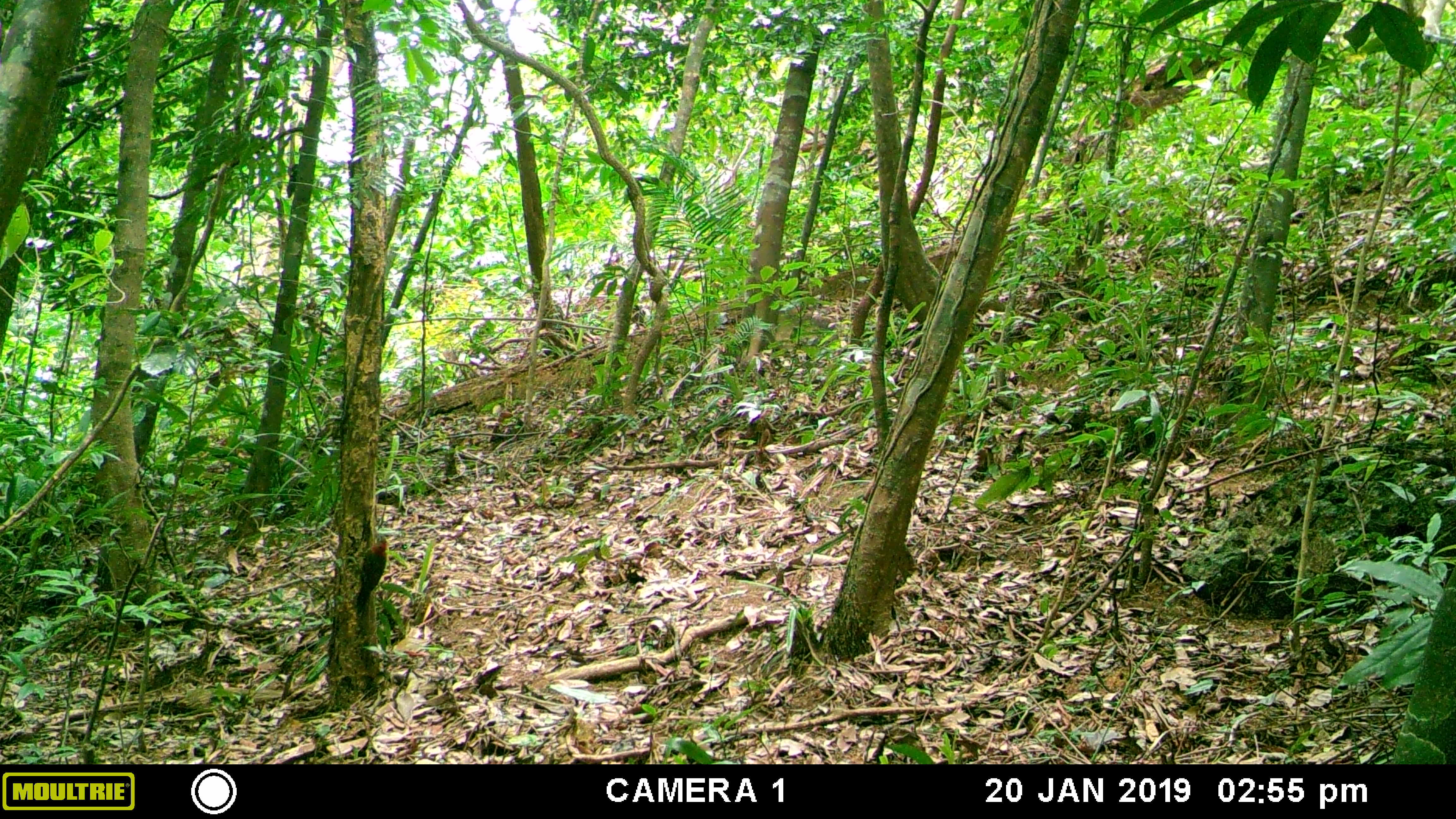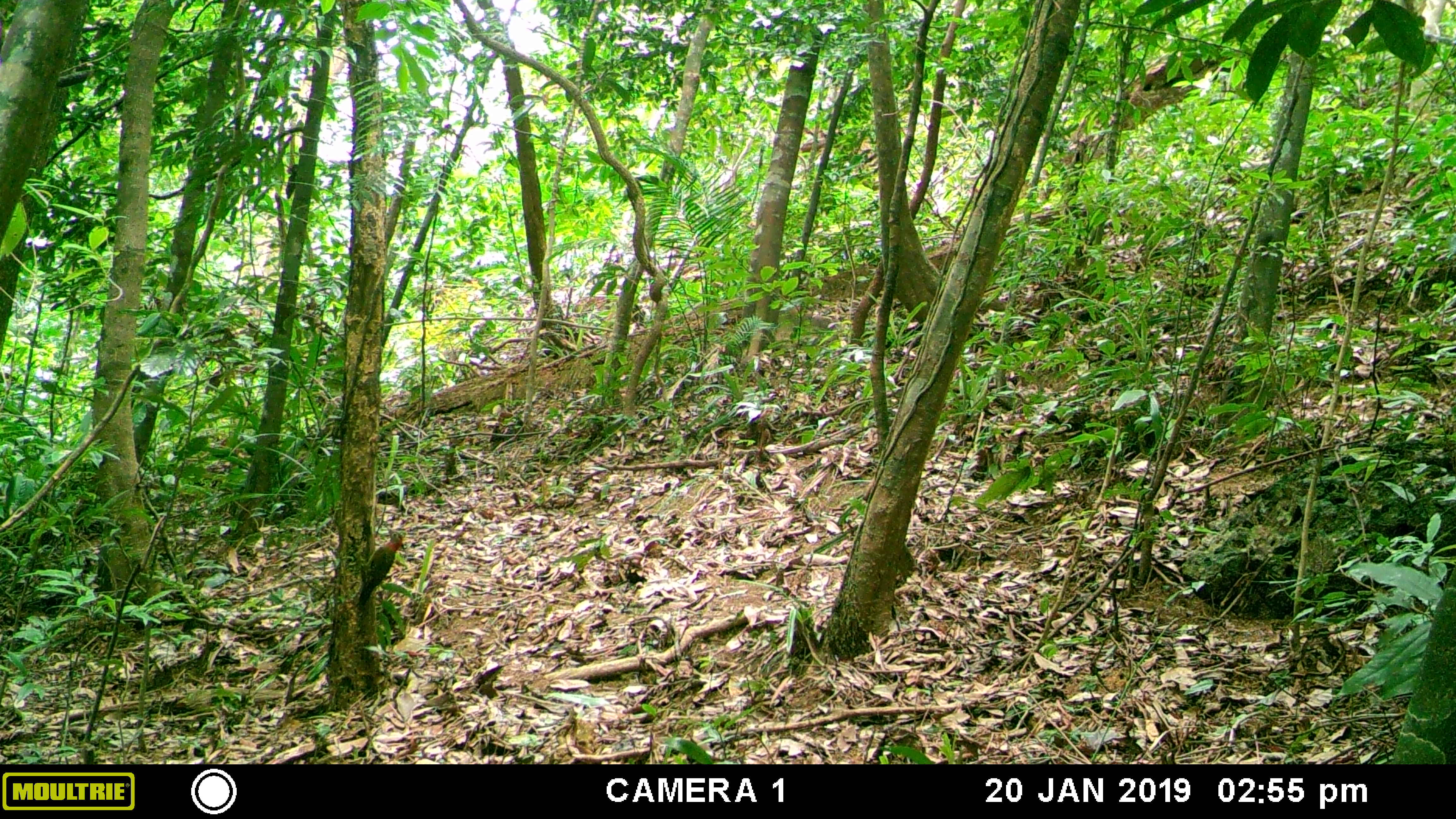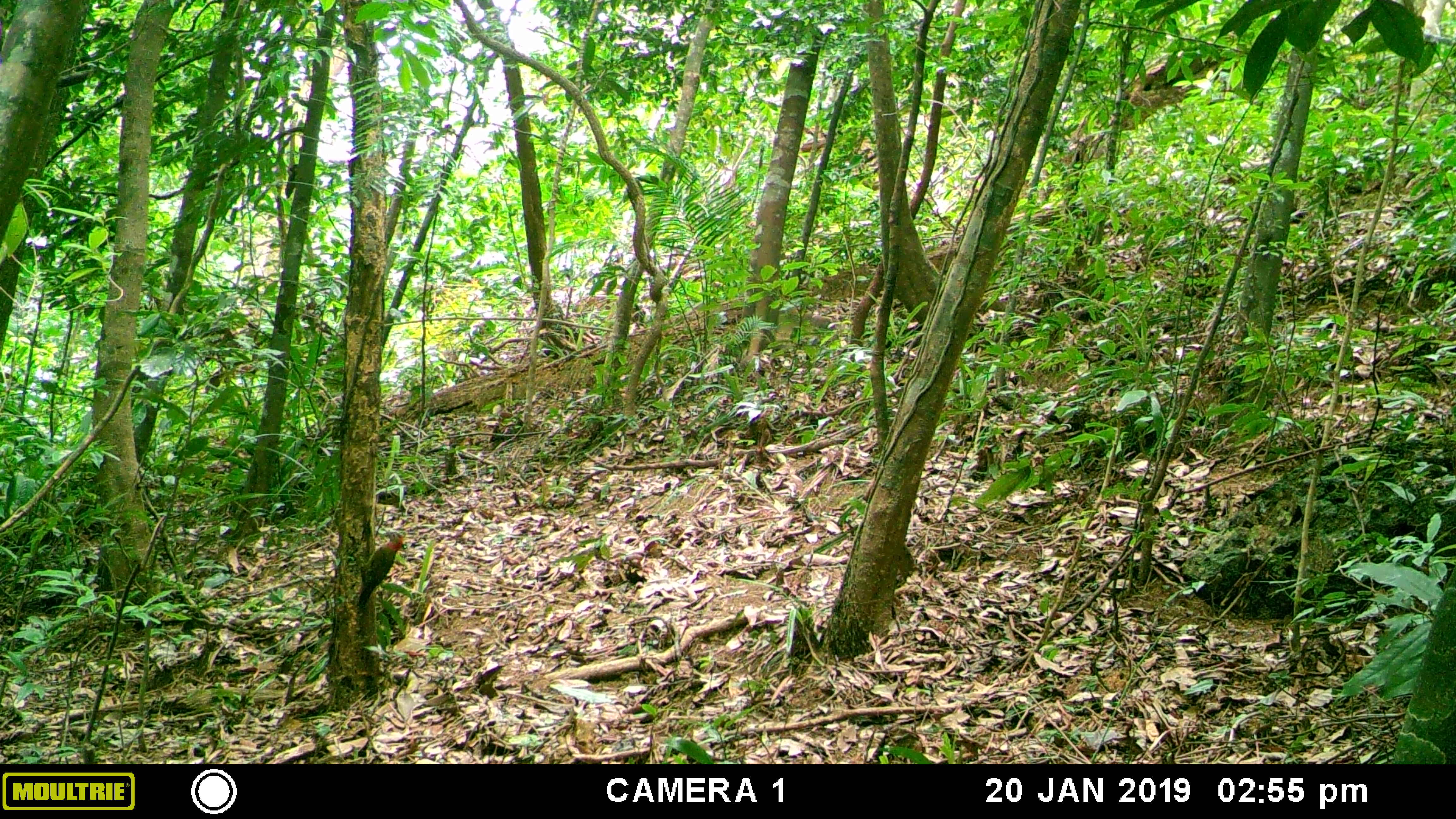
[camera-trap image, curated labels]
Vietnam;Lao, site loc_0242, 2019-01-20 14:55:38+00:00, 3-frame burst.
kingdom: Animalia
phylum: Chordata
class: Aves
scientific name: Aves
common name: bird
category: unidentified bird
Unidentified bird (bird) (Aves). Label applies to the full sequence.